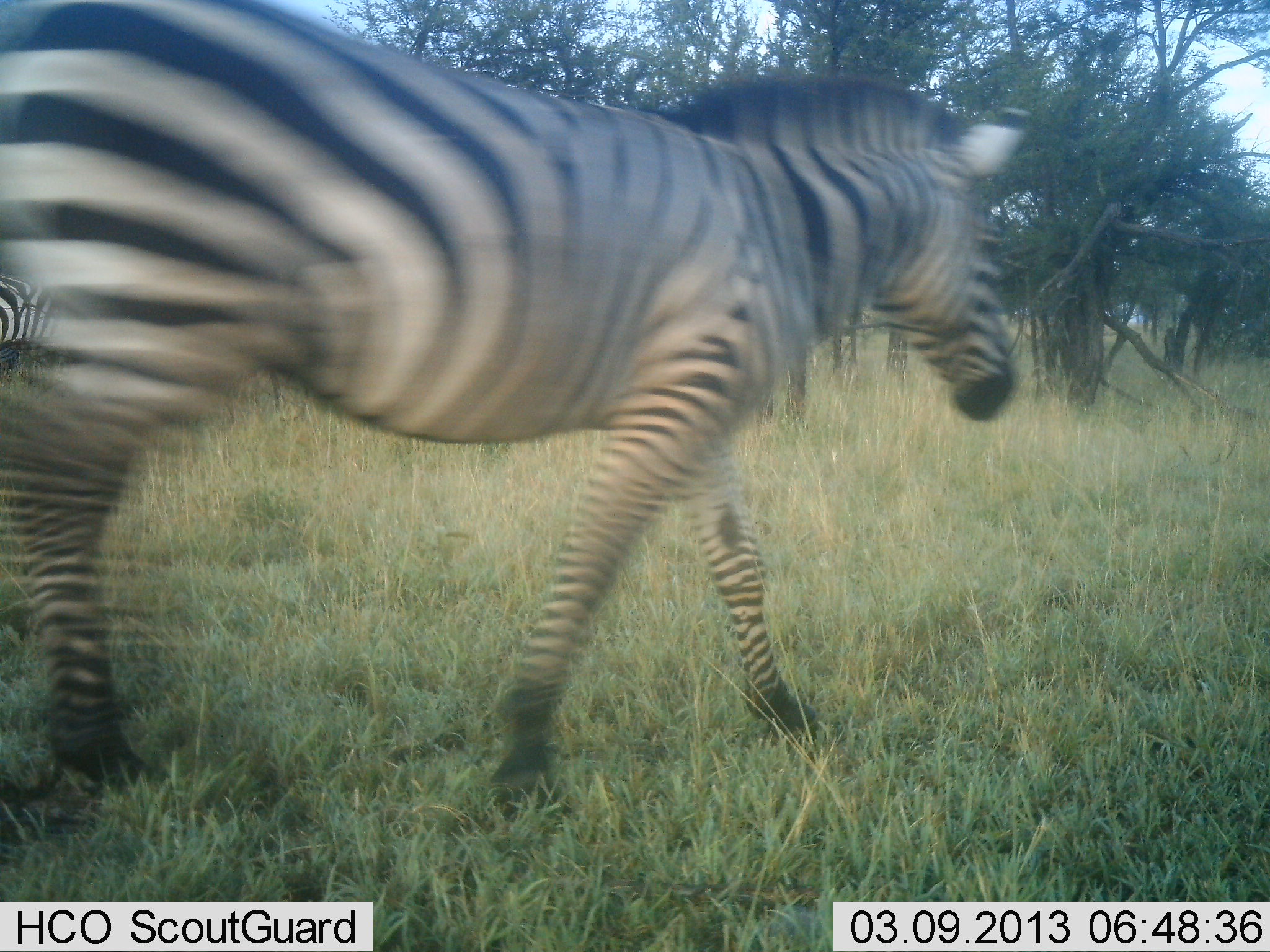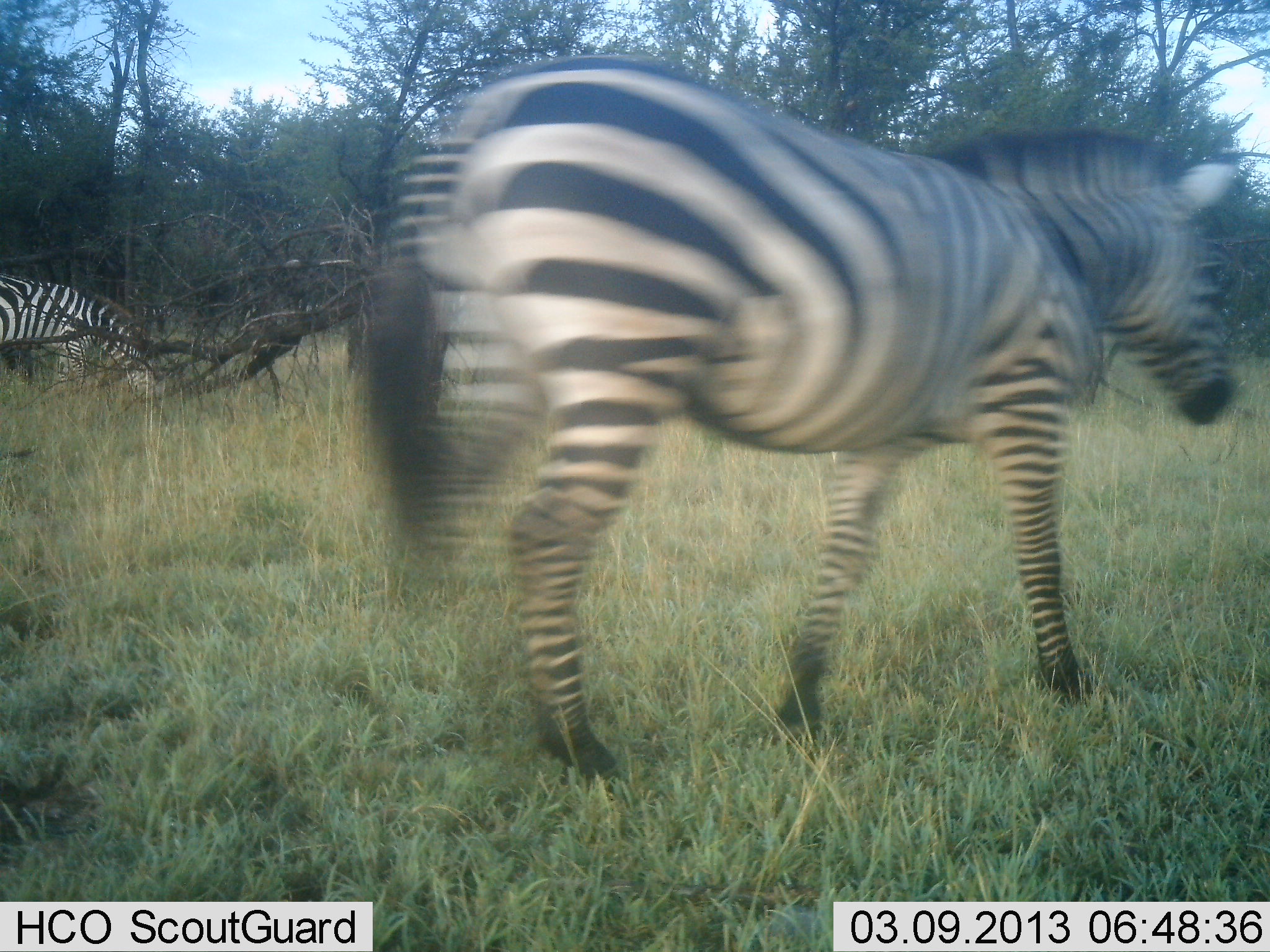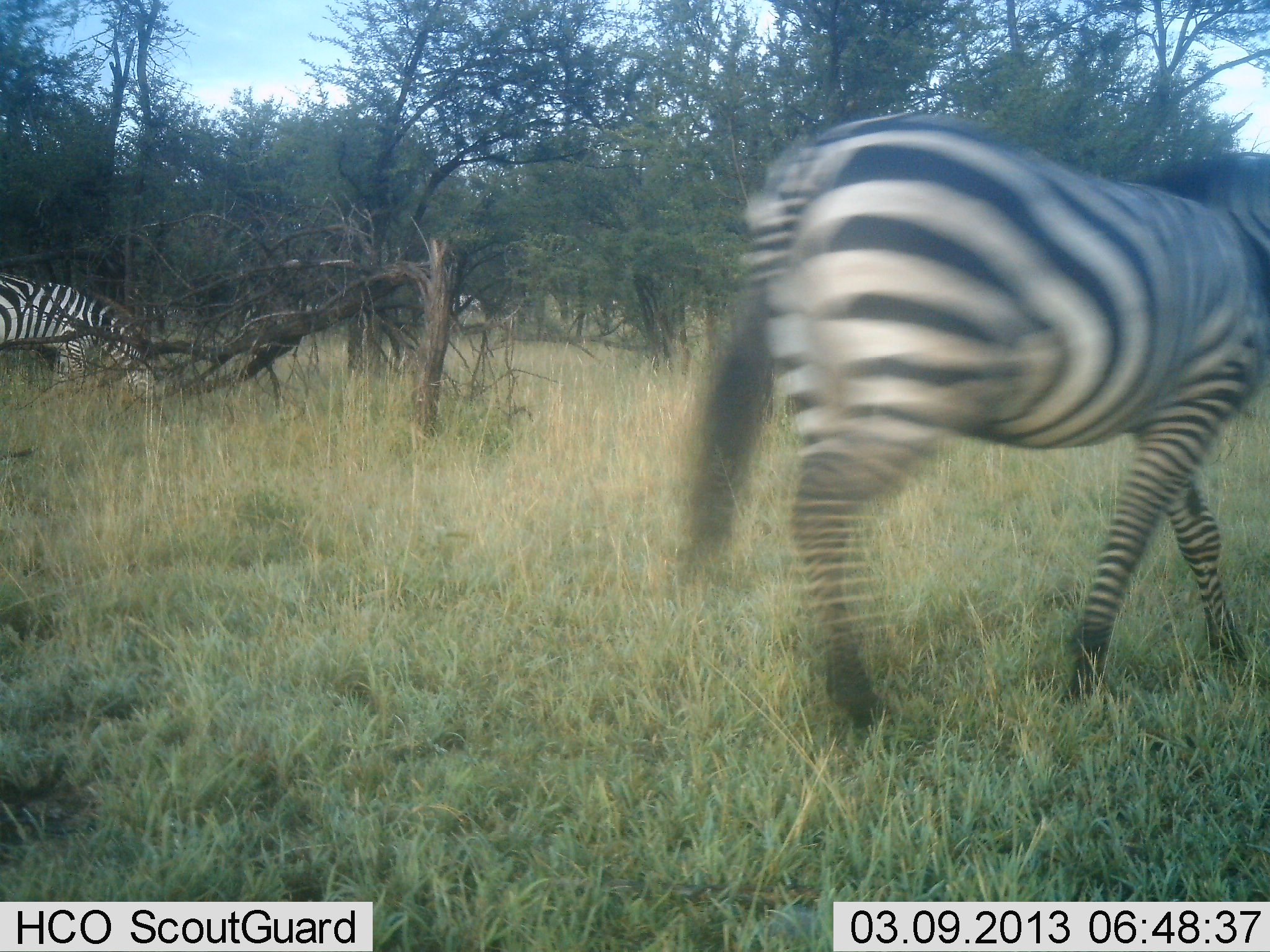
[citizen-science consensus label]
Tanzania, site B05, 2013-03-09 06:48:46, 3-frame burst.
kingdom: Animalia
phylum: Chordata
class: Mammalia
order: Perissodactyla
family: Equidae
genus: Equus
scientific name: Equus quagga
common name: plains zebra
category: zebra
Zebra (plains zebra) (Equus quagga), count 2. Behavior (volunteer vote fractions): standing 16%, resting 3%, moving 100%, interacting 0%. Young present (vote fraction): 0%. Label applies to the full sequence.